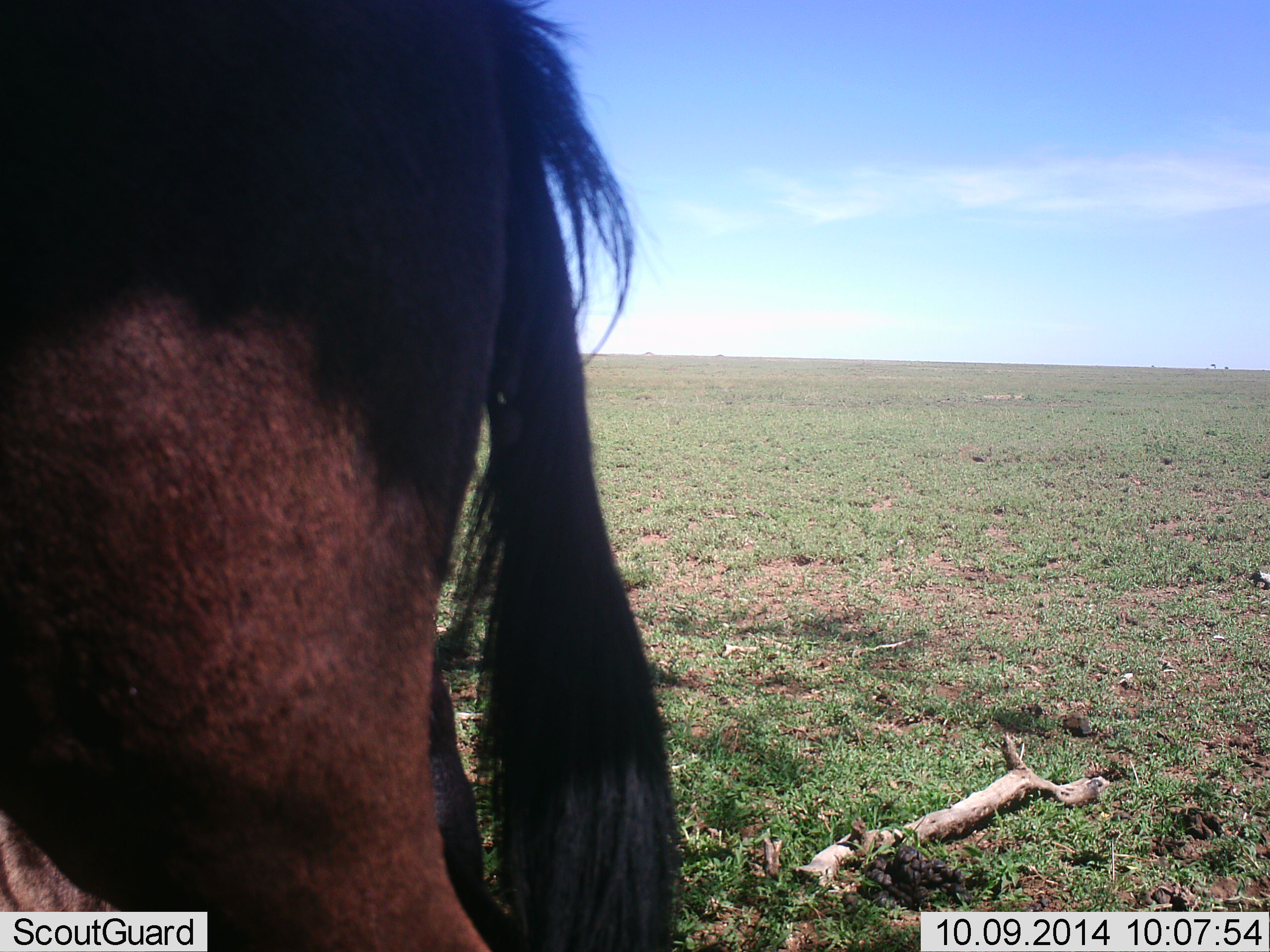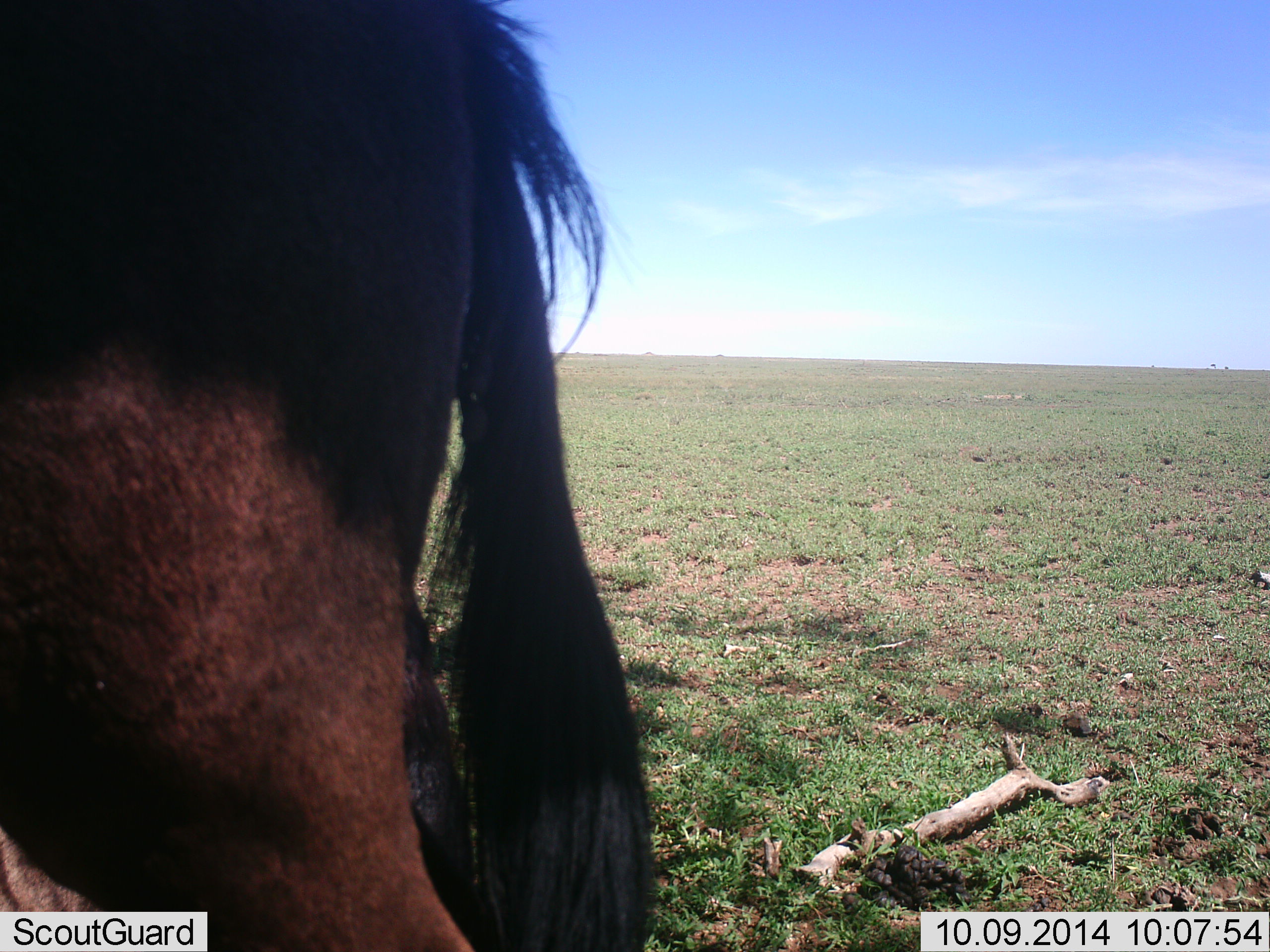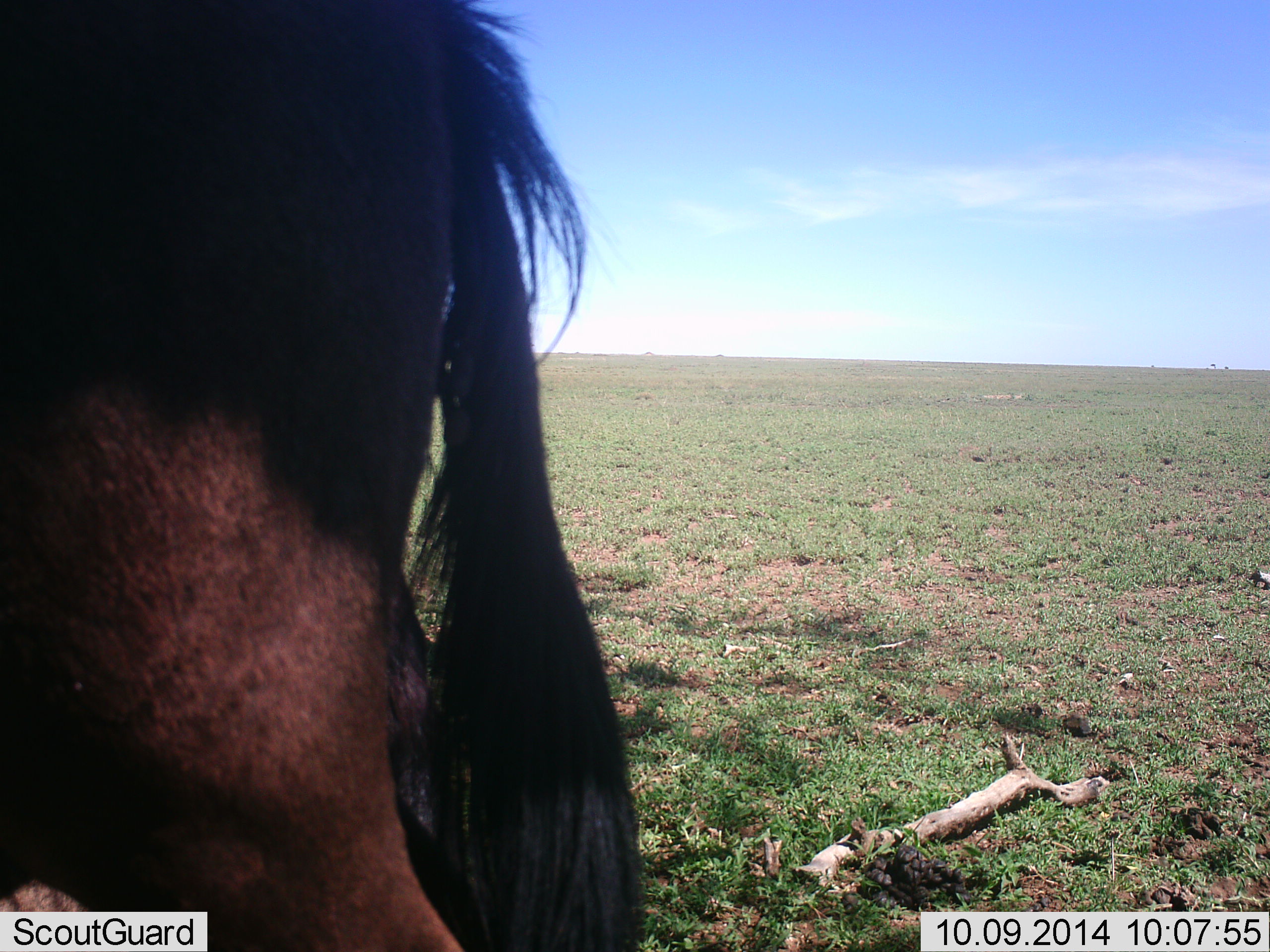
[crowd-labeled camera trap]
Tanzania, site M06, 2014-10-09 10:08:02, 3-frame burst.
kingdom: Animalia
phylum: Chordata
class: Mammalia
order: Artiodactyla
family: Bovidae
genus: Connochaetes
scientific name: Connochaetes taurinus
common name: blue wildebeest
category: wildebeest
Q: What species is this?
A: Wildebeest (blue wildebeest) (Connochaetes taurinus).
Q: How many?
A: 1.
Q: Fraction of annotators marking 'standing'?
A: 90%.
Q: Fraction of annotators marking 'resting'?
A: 0%.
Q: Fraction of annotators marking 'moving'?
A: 10%.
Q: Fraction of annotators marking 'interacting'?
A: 0%.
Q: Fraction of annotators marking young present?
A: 0%.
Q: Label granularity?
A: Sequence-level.